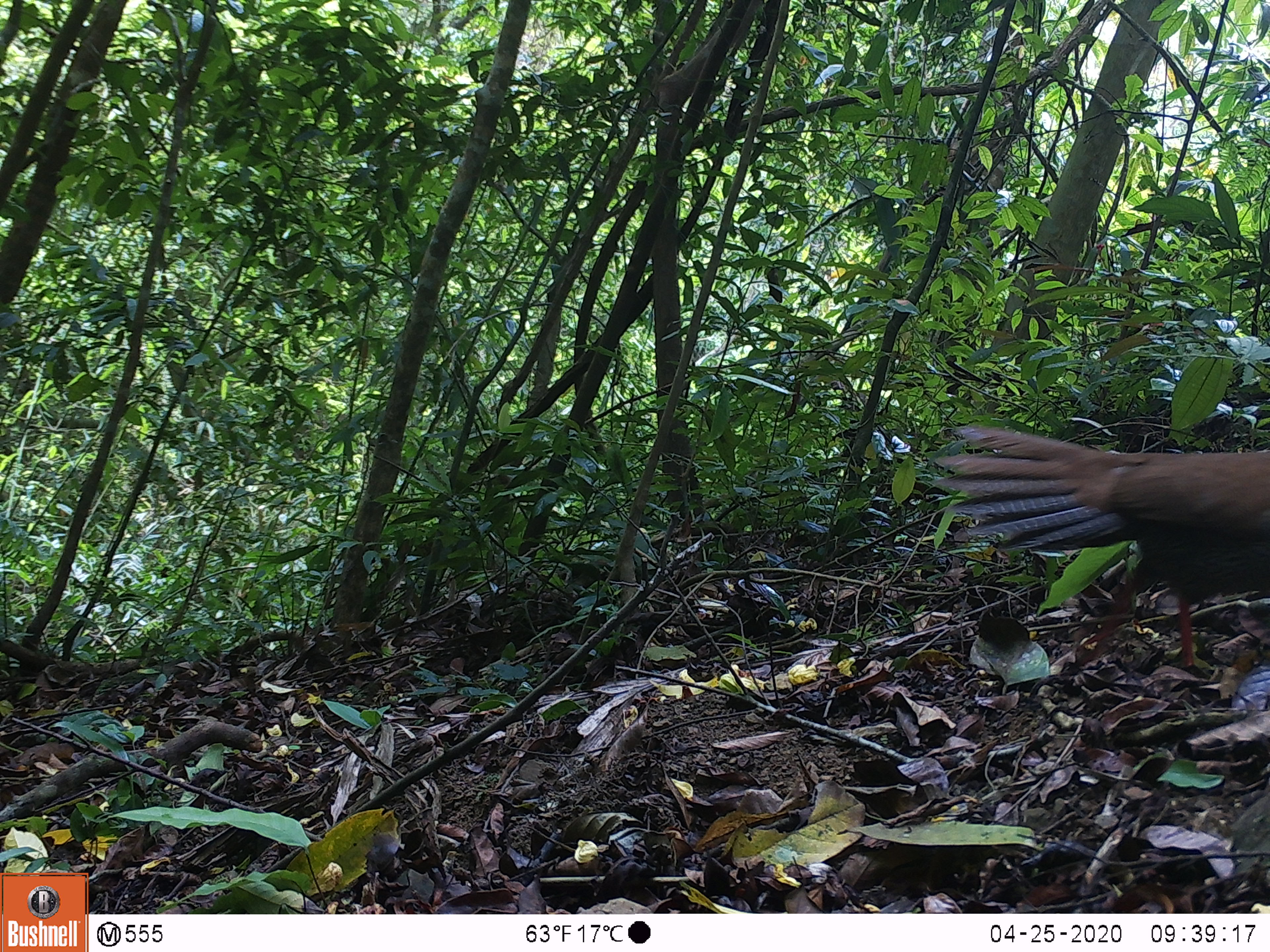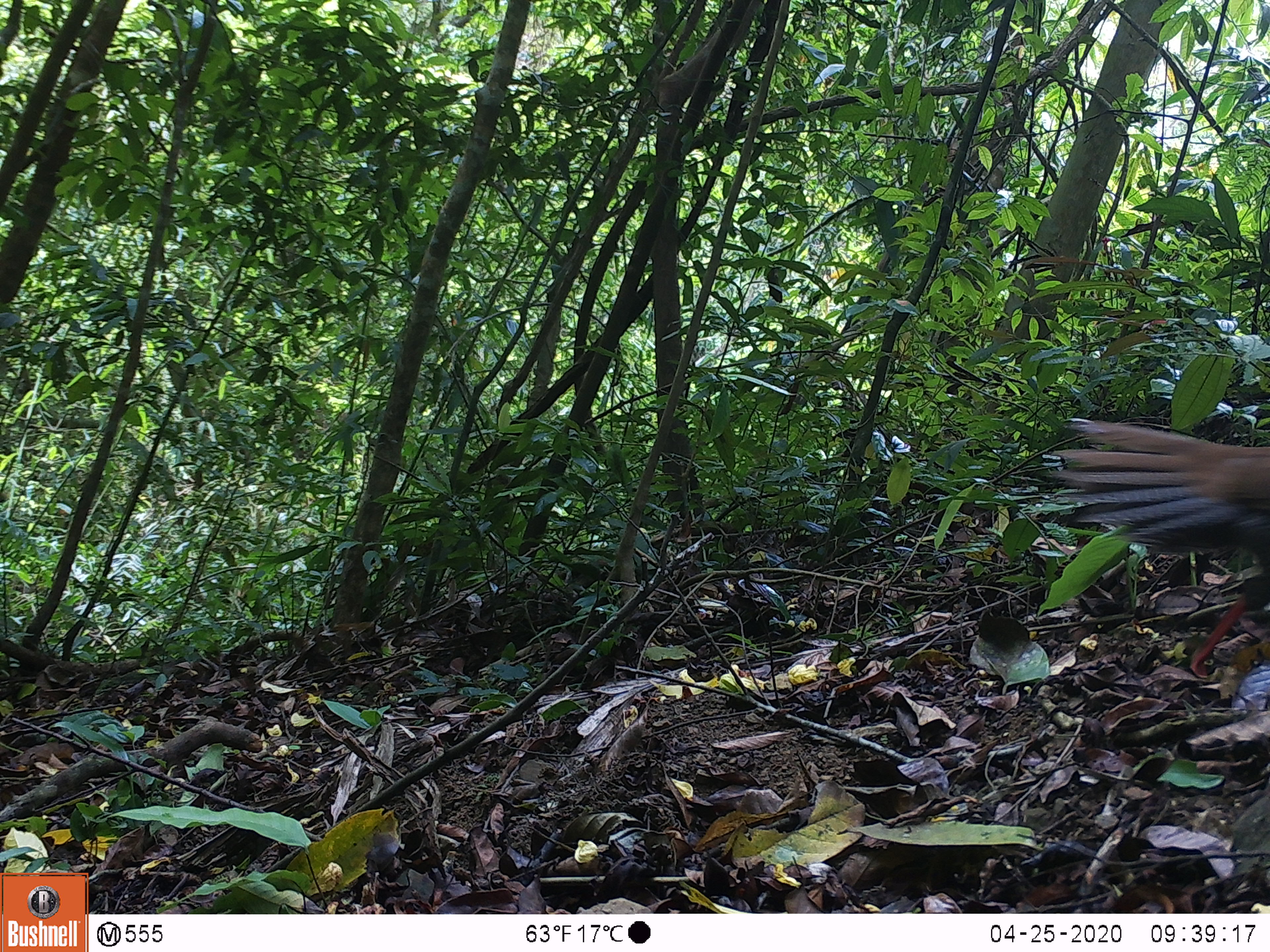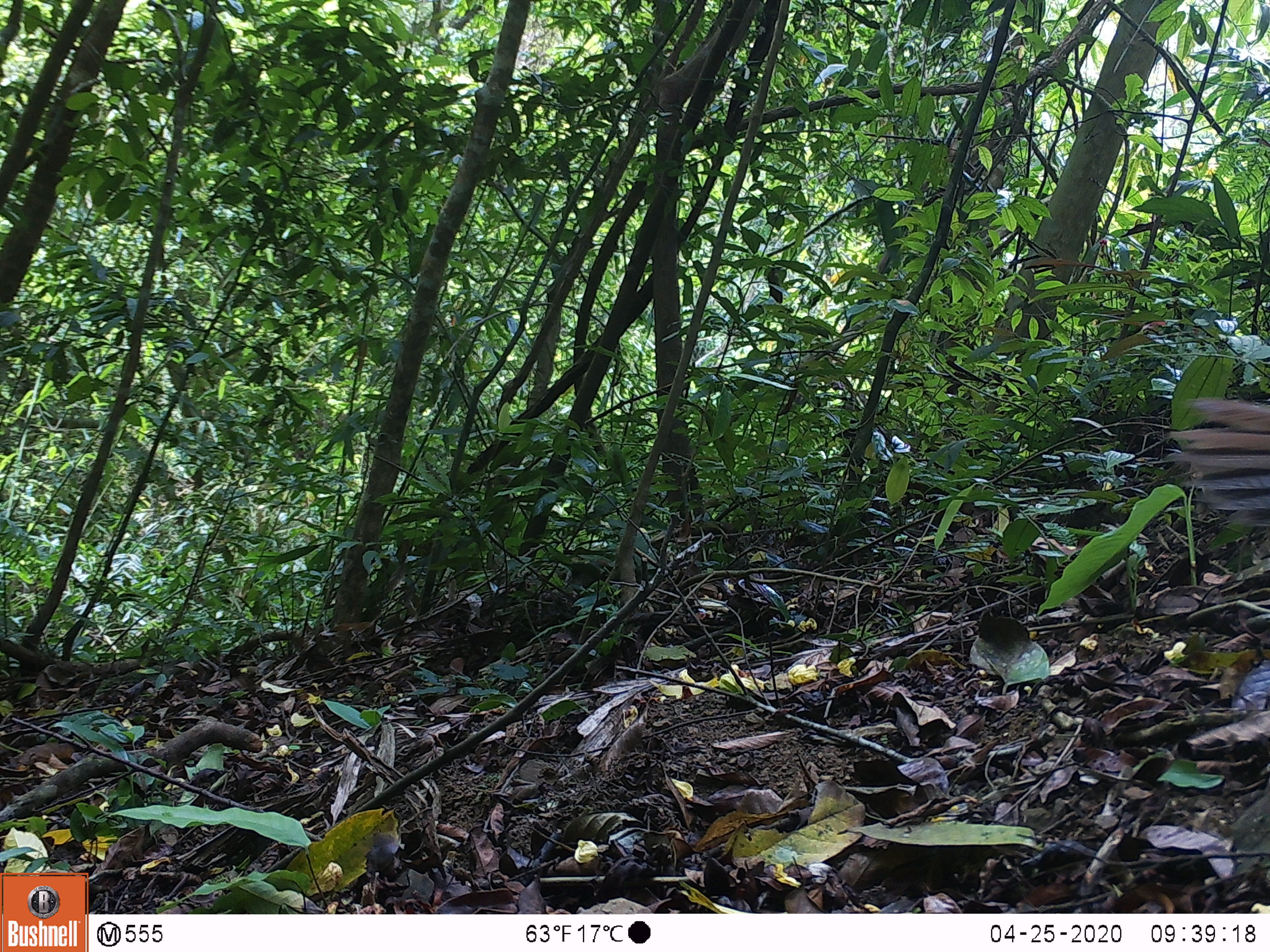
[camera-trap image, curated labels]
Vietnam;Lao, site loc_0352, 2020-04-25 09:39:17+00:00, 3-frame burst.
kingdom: Animalia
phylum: Chordata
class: Aves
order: Galliformes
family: Phasianidae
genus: Lophura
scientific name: Lophura nycthemera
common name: silver pheasant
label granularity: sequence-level